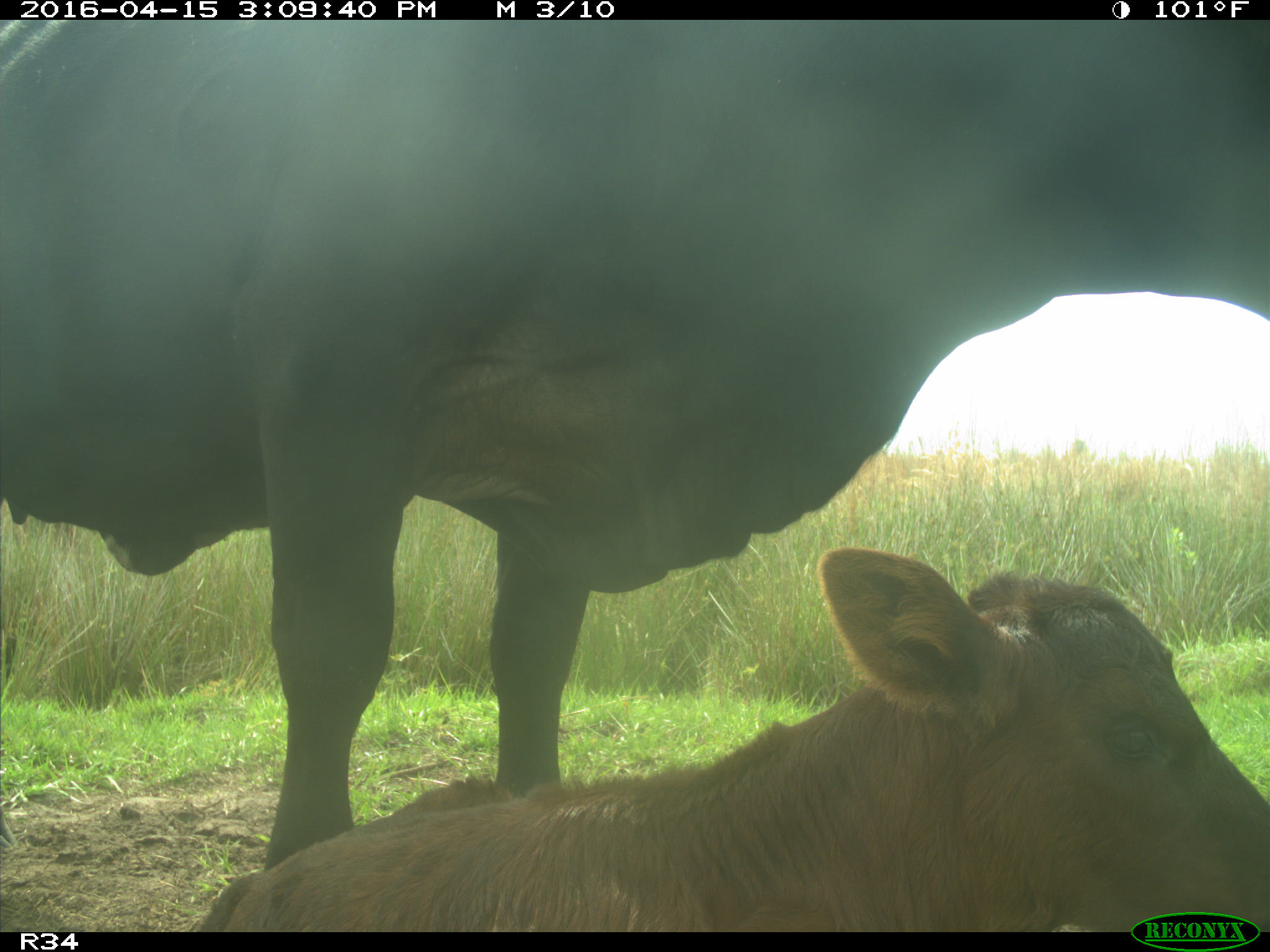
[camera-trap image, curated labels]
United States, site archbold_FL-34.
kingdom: Animalia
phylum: Chordata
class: Mammalia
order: Artiodactyla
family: Bovidae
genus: Bos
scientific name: Bos taurus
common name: domestic cow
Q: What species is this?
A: Bos taurus (domestic cow).